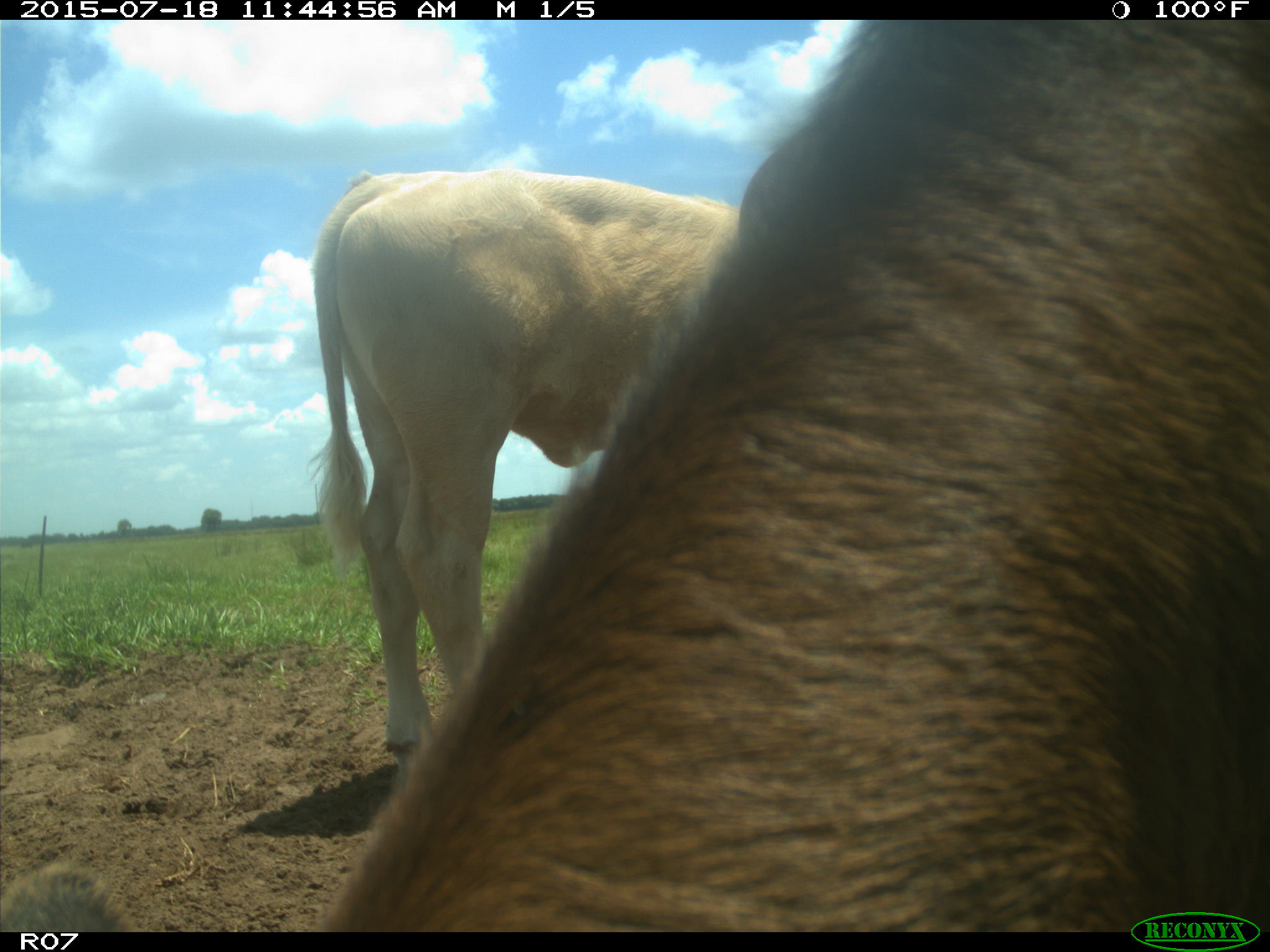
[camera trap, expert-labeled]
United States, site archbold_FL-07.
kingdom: Animalia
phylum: Chordata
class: Mammalia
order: Artiodactyla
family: Bovidae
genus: Bos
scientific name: Bos taurus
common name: domestic cow